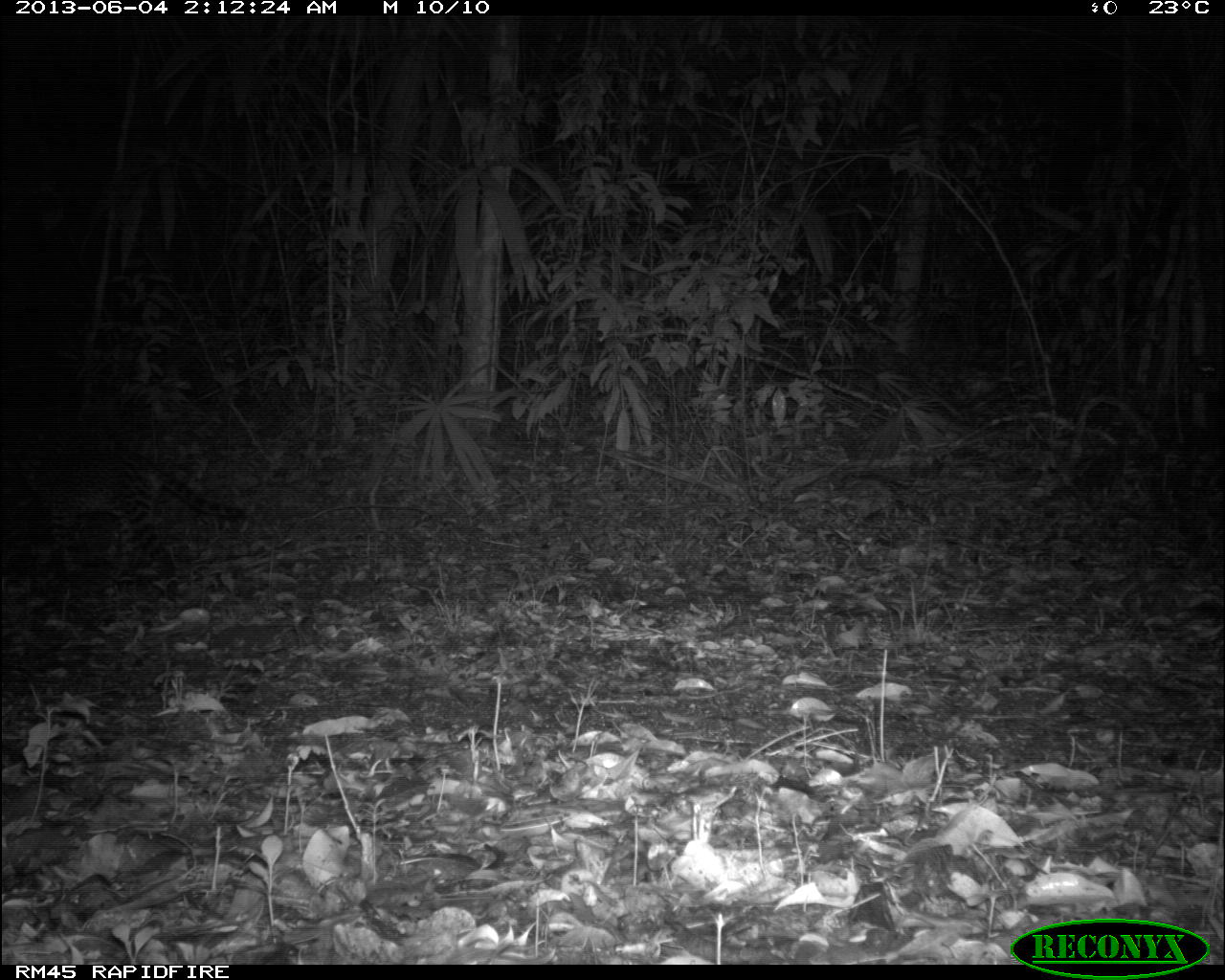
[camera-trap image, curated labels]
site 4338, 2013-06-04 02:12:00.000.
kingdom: Animalia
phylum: Chordata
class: Mammalia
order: Carnivora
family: Felidae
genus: Leopardus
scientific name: Leopardus pardalis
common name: ocelot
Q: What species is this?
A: Leopardus pardalis (ocelot).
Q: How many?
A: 1.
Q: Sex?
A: Female.